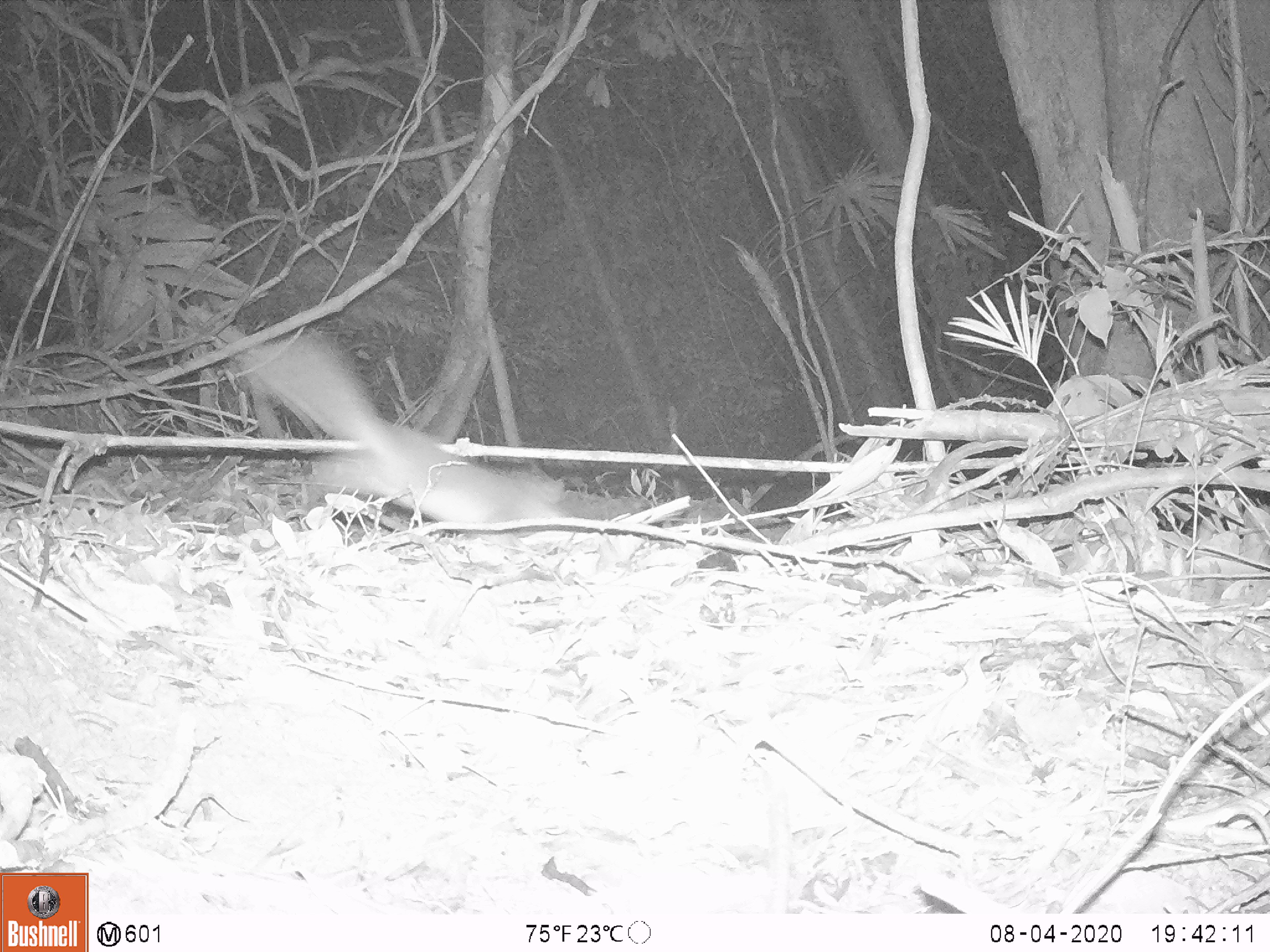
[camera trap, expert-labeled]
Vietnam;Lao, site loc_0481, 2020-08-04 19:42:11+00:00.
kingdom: Animalia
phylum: Chordata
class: Mammalia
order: Carnivora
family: Mustelidae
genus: Melogale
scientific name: Melogale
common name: ferret badger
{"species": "ferret badger (Melogale)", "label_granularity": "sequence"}